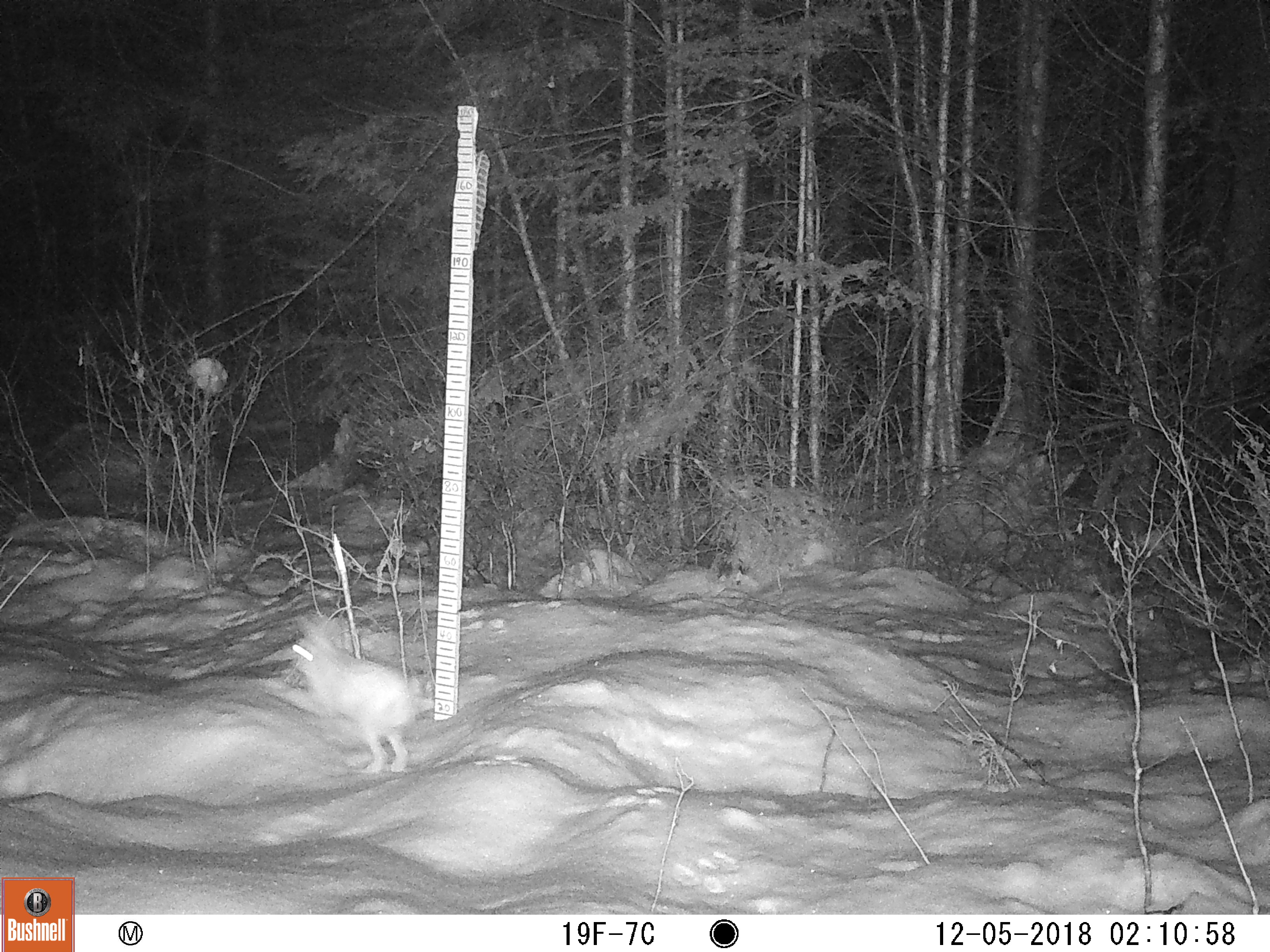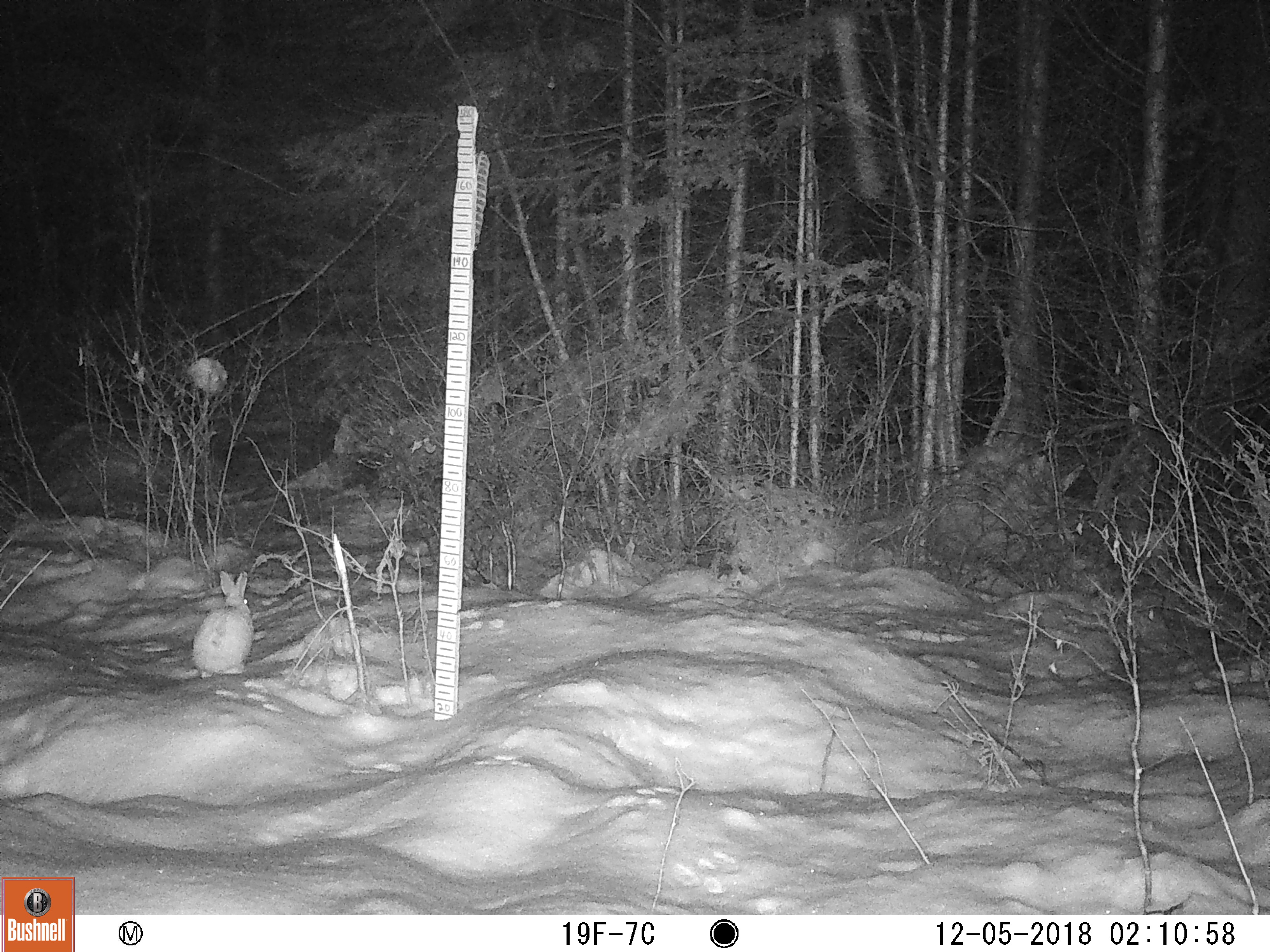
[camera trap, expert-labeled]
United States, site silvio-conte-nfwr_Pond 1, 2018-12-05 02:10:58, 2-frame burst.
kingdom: Animalia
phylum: Chordata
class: Mammalia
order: Lagomorpha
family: Leporidae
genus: Lepus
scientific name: Lepus americanus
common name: snowshoe hare